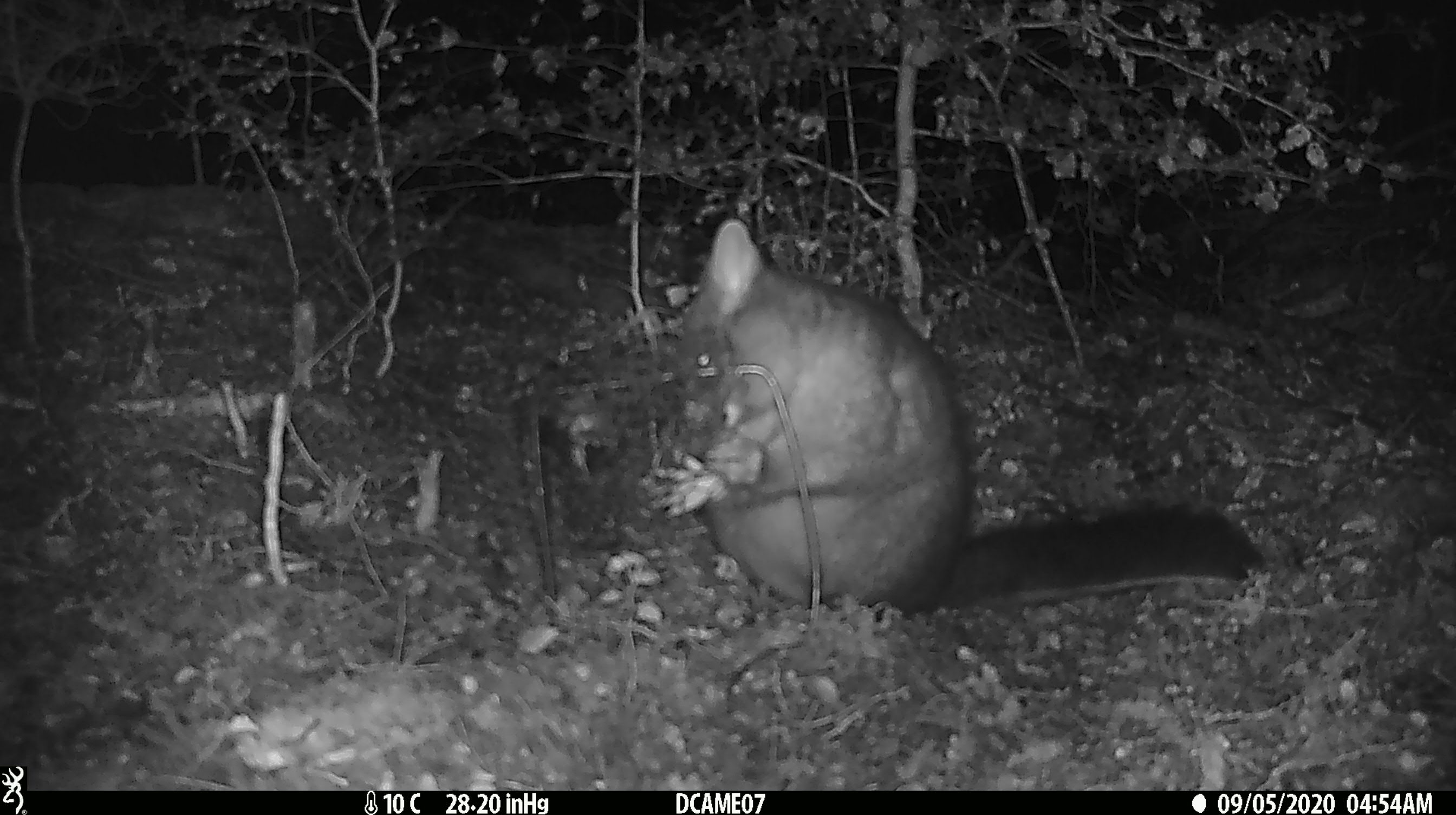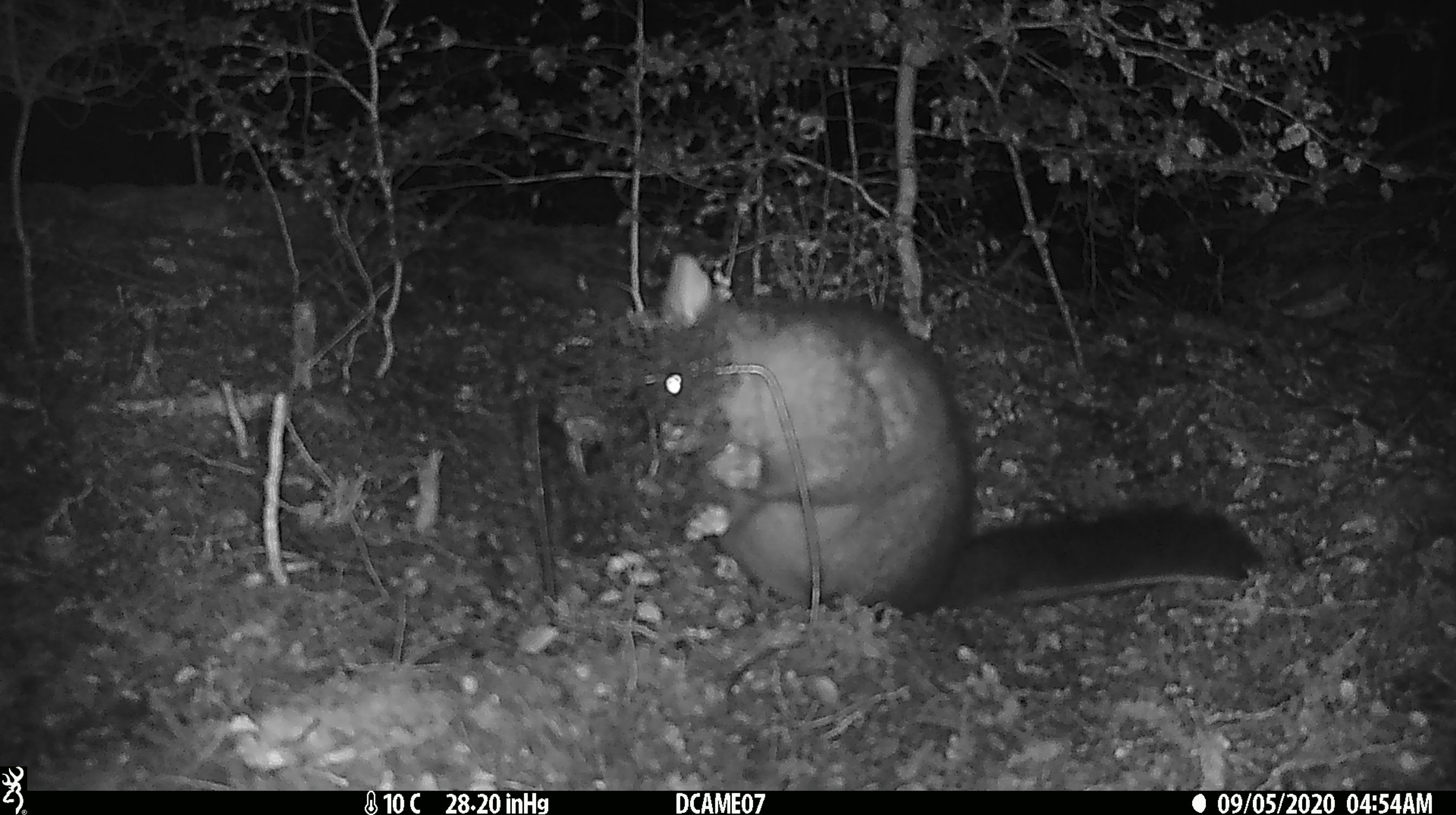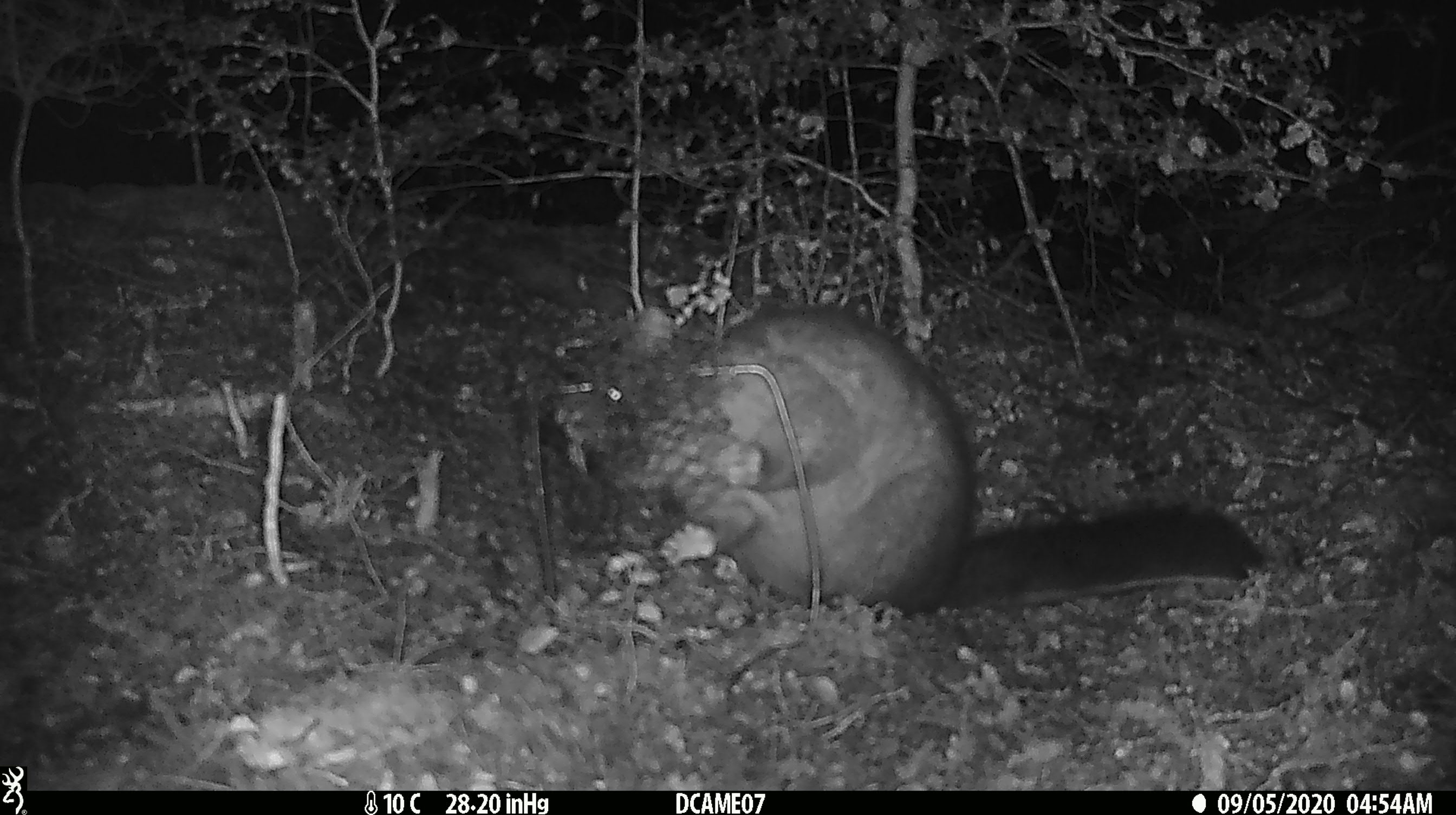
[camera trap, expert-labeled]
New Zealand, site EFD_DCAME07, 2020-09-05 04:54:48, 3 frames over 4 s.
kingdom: Animalia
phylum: Chordata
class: Mammalia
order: Diprotodontia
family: Phalangeridae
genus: Trichosurus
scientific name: Trichosurus vulpecula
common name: common brushtail possum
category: possum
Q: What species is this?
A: Possum (common brushtail possum) (Trichosurus vulpecula).